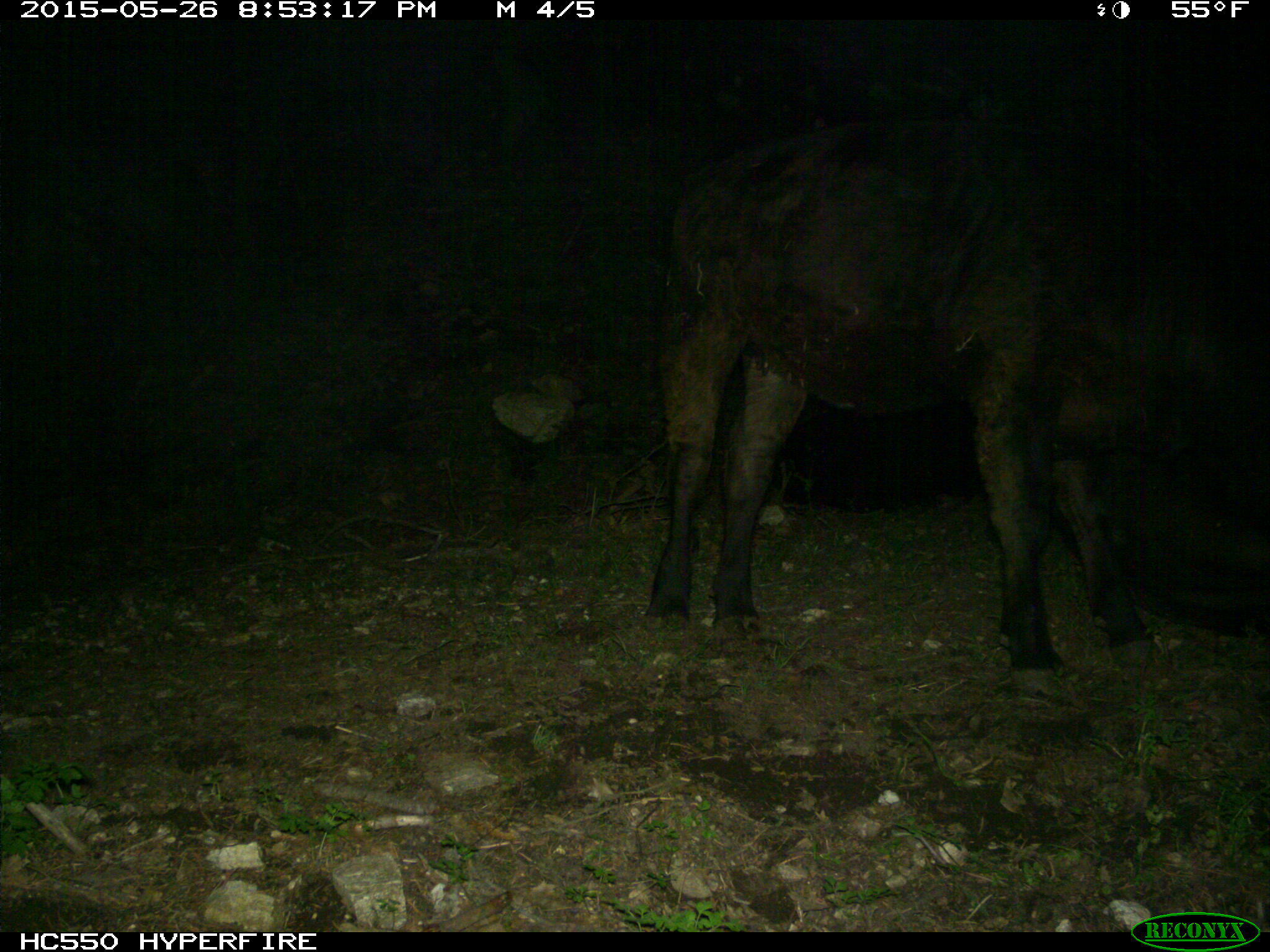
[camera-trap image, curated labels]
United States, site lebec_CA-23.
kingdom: Animalia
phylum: Chordata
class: Mammalia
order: Artiodactyla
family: Bovidae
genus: Bos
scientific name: Bos taurus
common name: domestic cow